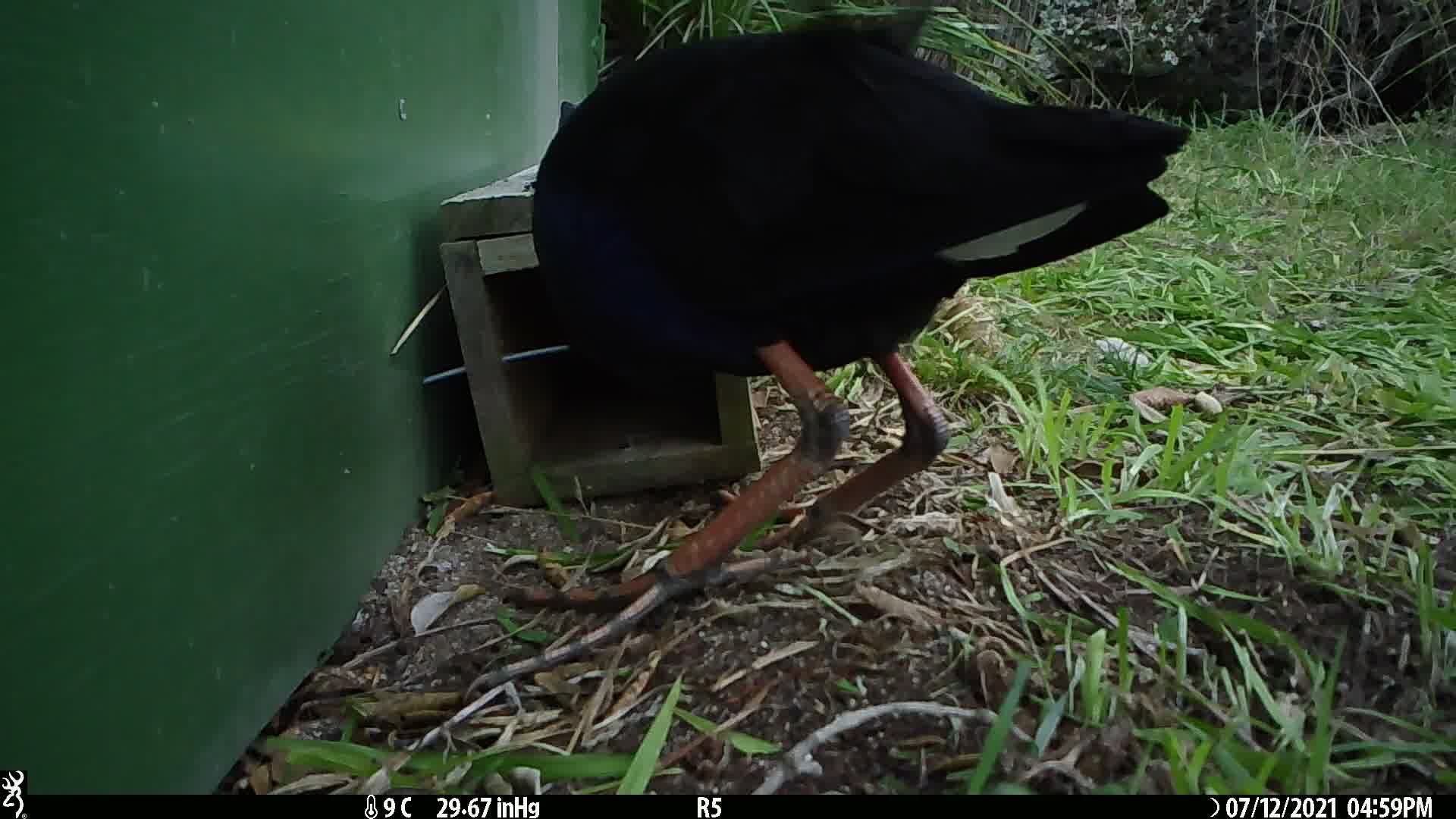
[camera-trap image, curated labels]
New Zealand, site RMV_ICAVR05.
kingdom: Animalia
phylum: Chordata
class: Aves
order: Gruiformes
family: Rallidae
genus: Porphyrio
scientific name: Porphyrio melanotus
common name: australasian swamphen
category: pukeko